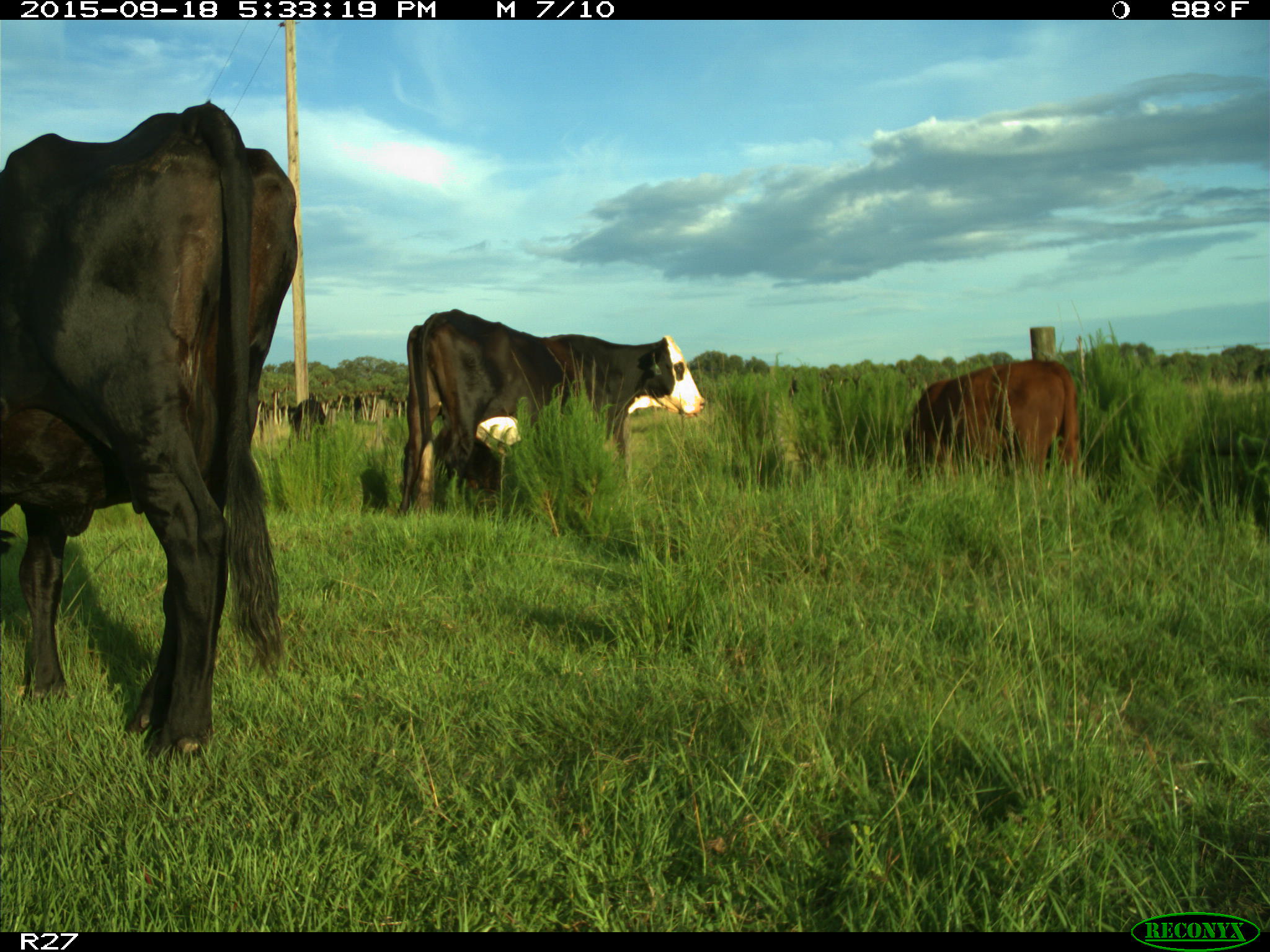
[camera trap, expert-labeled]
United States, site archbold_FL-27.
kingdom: Animalia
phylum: Chordata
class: Mammalia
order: Artiodactyla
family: Bovidae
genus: Bos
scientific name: Bos taurus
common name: domestic cow